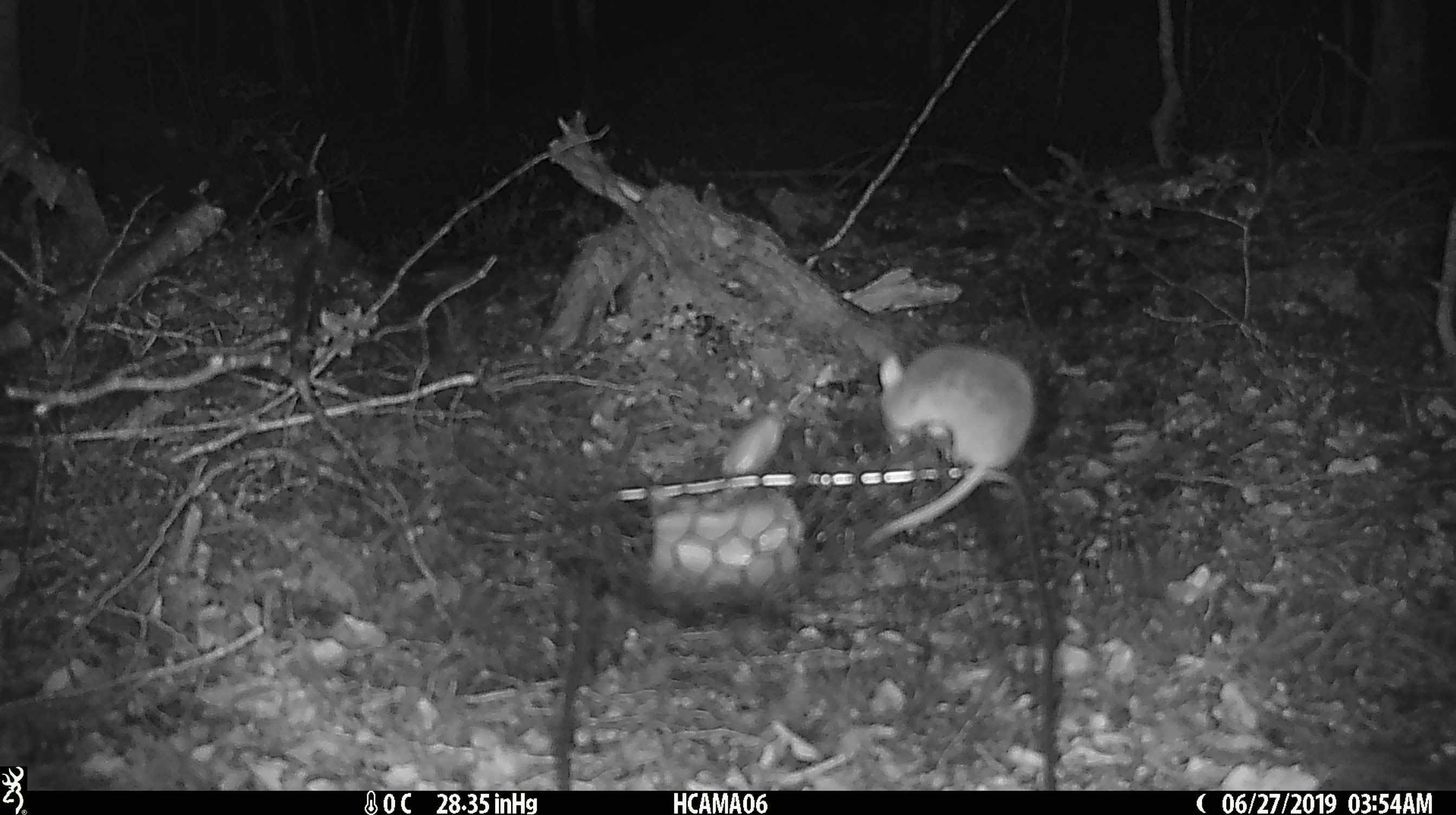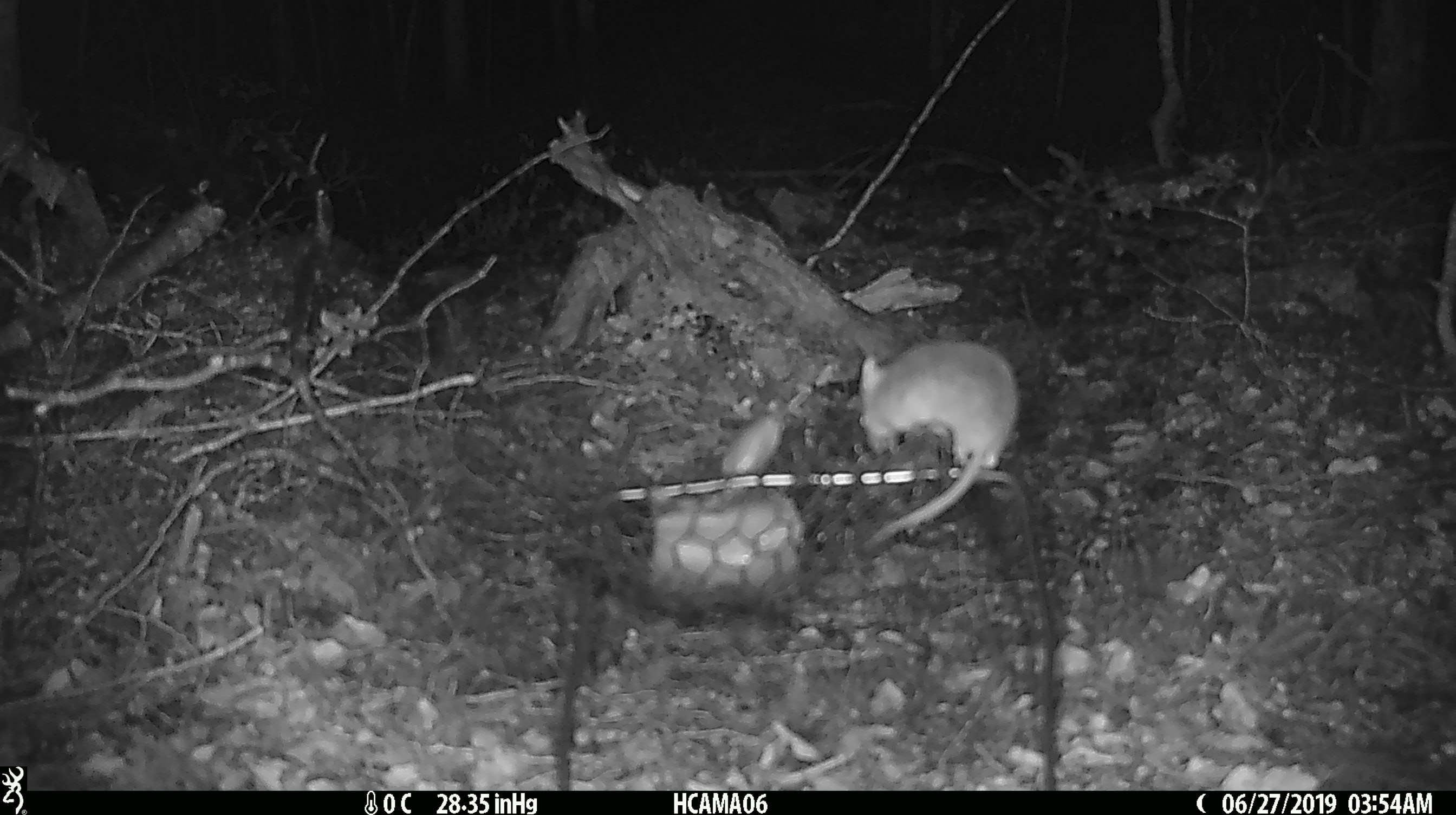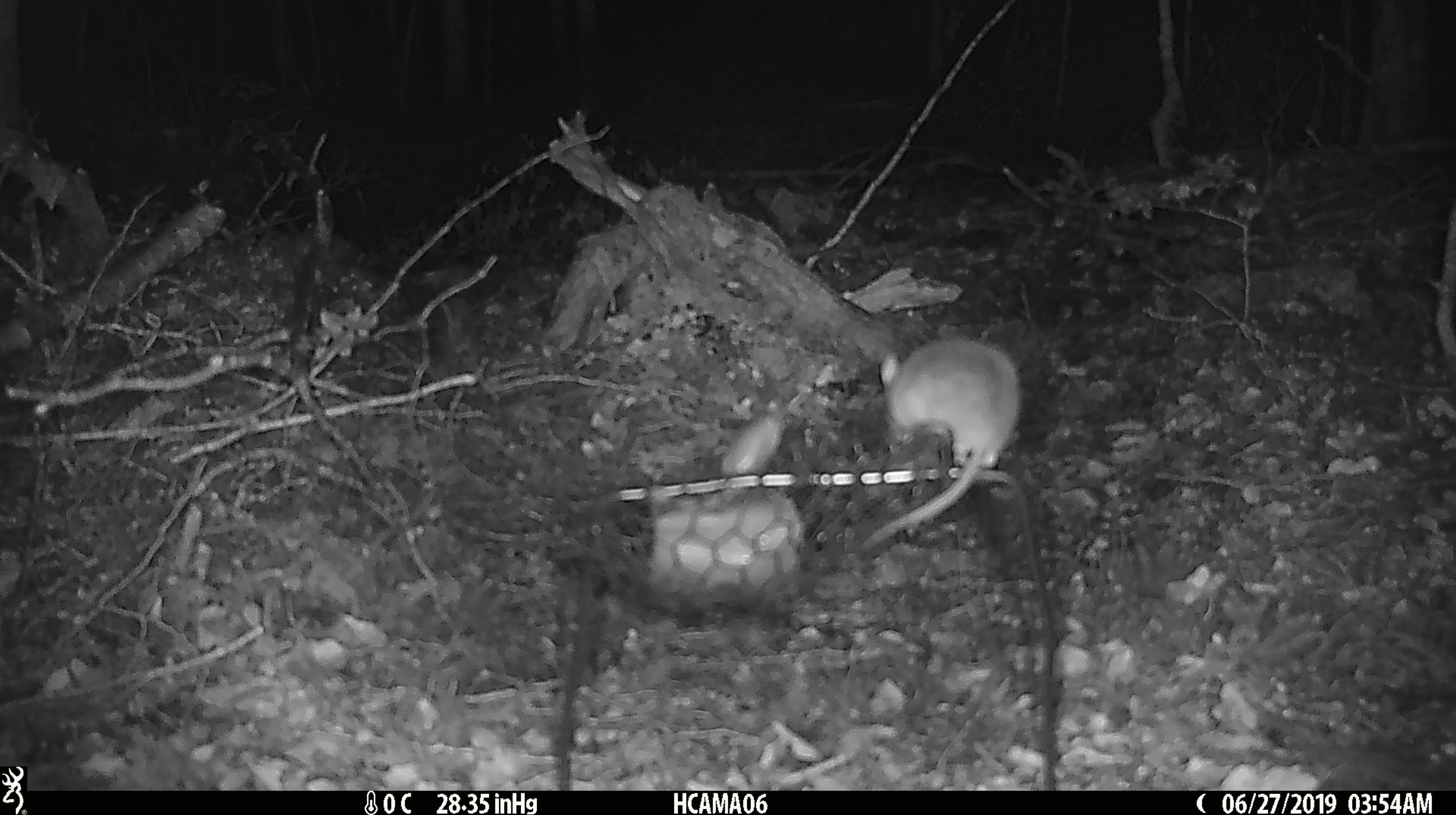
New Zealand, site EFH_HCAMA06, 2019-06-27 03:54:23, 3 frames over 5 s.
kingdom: Animalia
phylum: Chordata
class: Mammalia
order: Rodentia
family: Muridae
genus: Mus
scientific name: Mus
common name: mouse